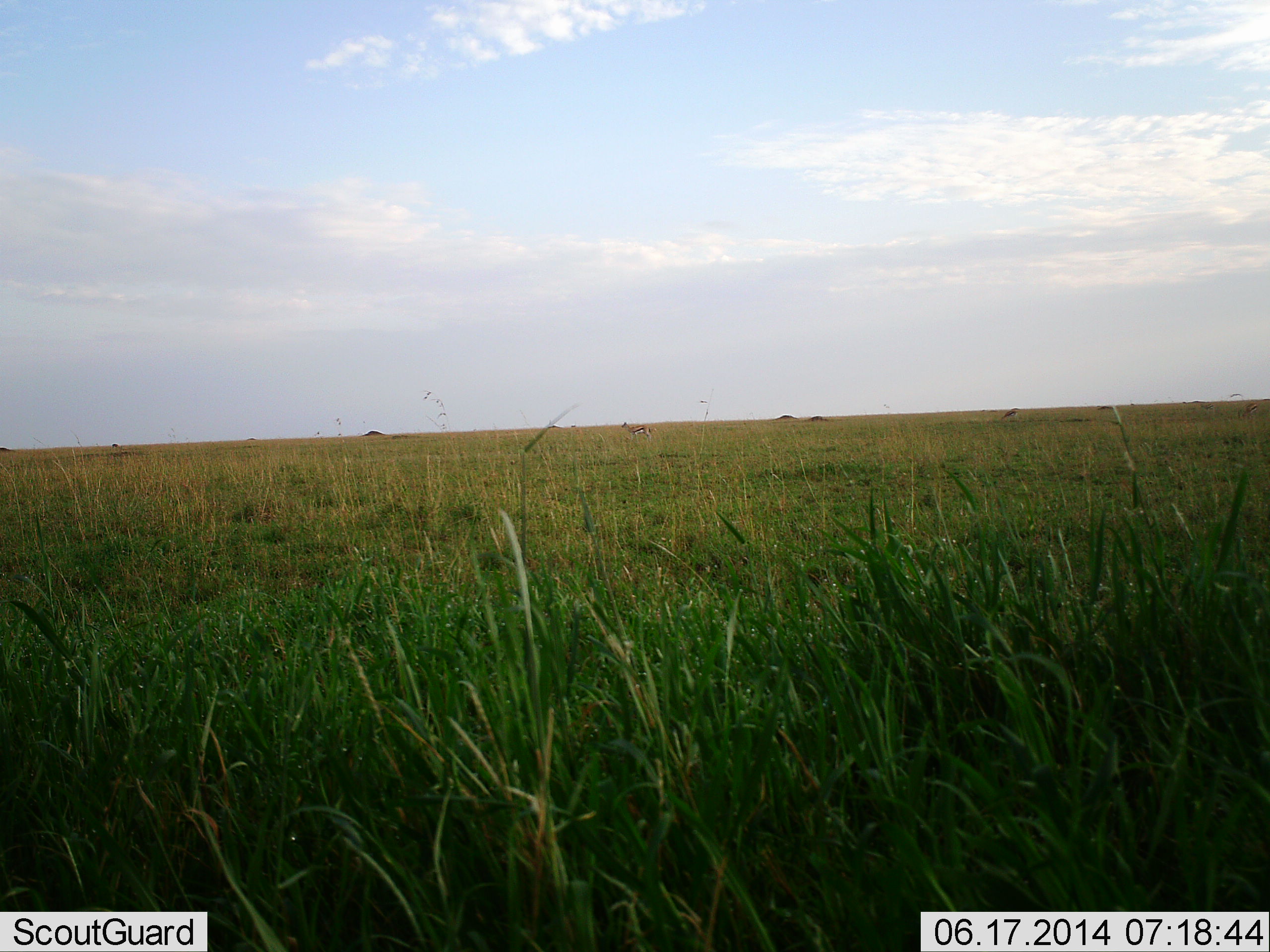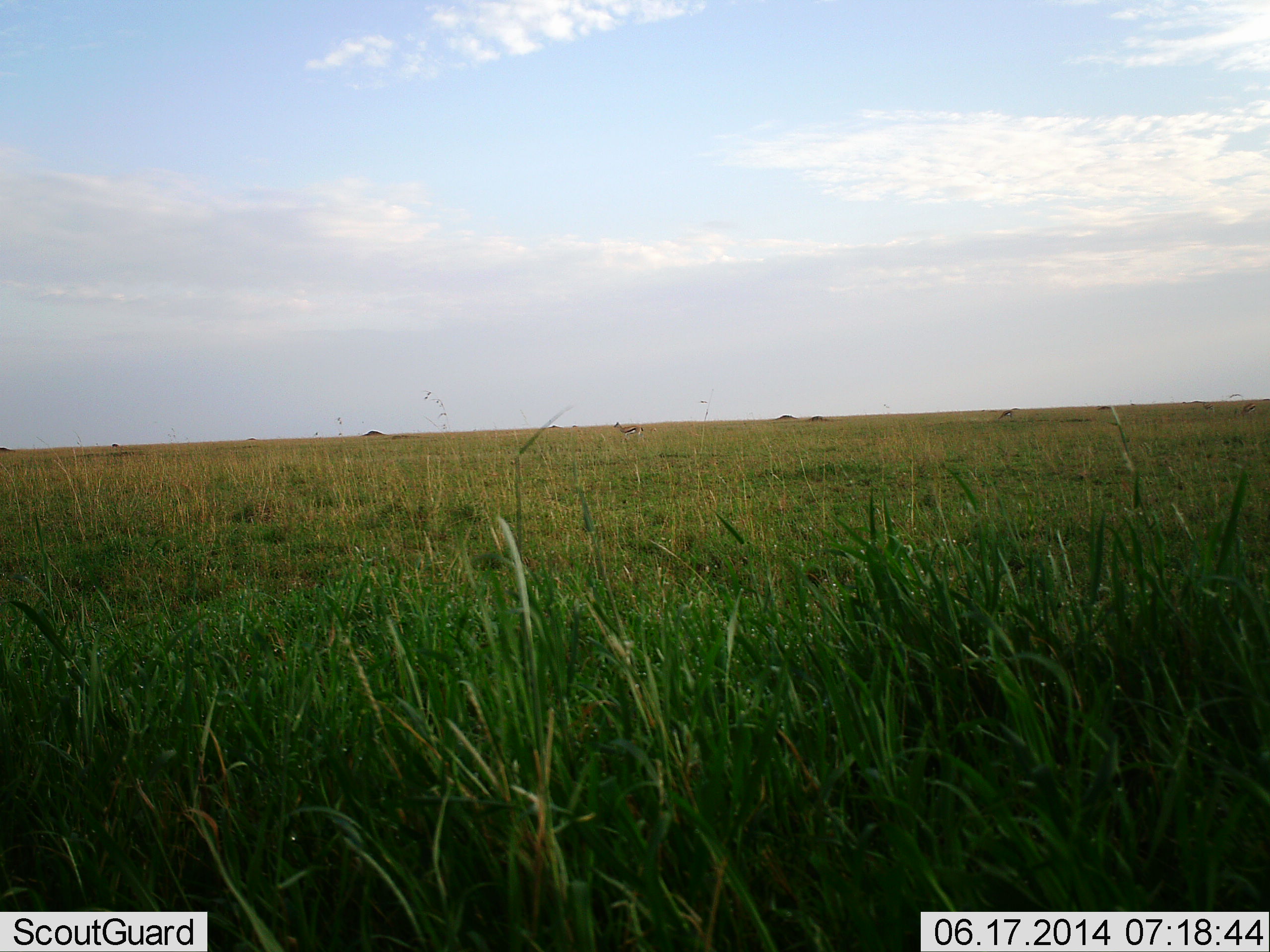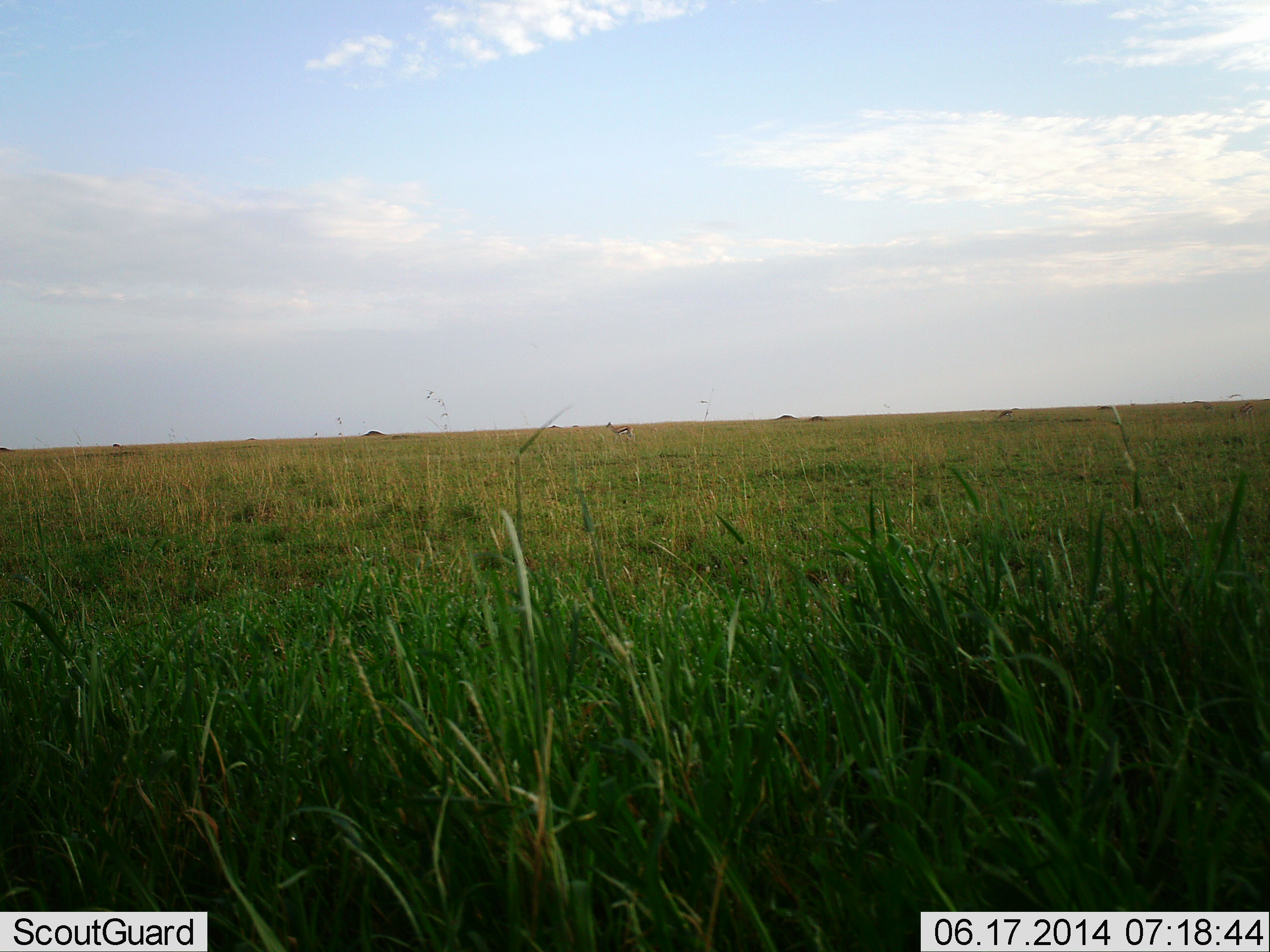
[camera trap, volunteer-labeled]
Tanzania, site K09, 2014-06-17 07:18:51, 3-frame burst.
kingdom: Animalia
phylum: Chordata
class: Mammalia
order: Artiodactyla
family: Bovidae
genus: Eudorcas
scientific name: Eudorcas thomsonii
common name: thomson's gazelle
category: gazellethomsons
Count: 2.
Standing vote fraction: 20%.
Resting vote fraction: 0%.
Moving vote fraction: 80%.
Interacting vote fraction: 0%.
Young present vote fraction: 0%.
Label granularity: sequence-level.